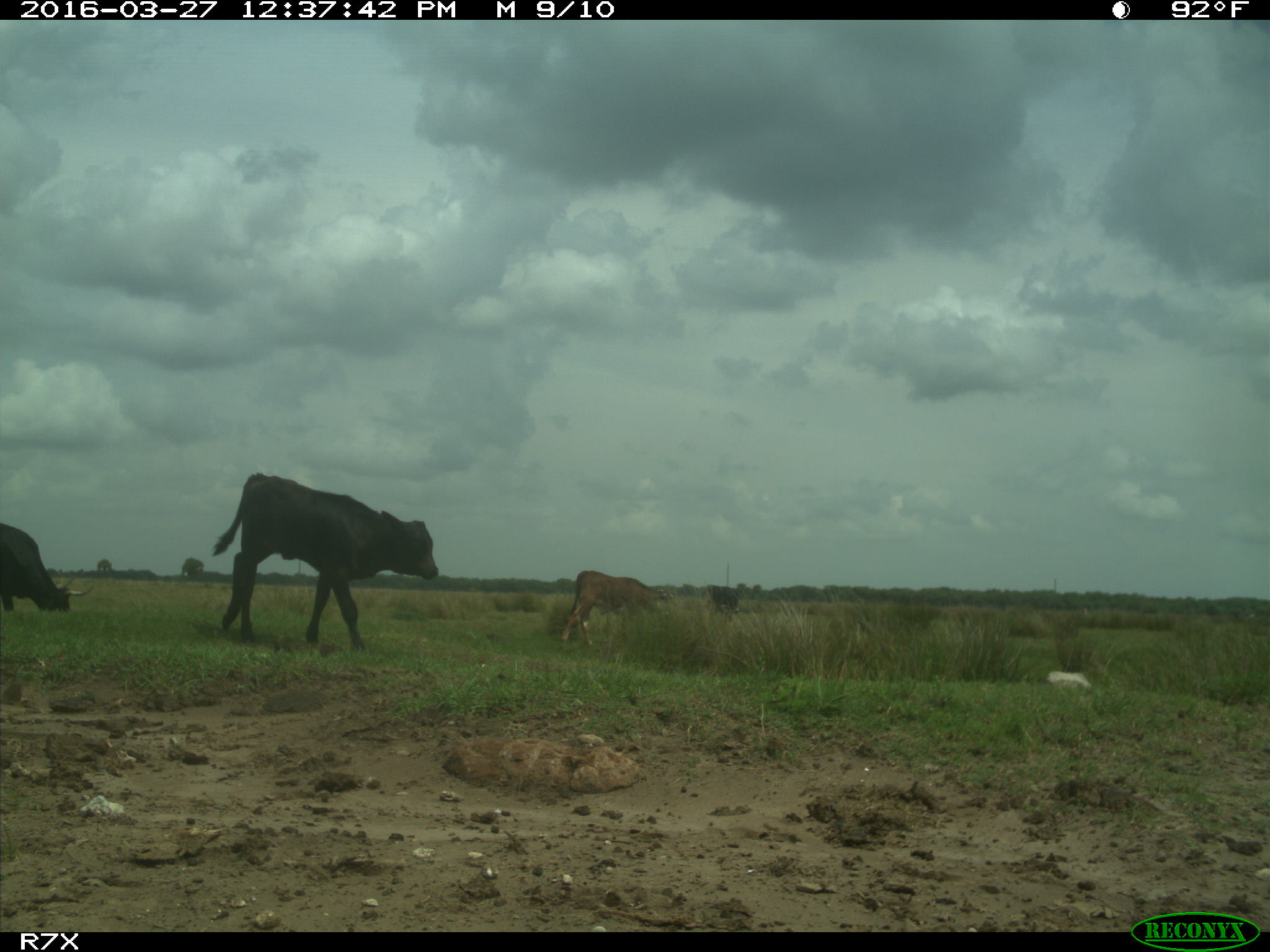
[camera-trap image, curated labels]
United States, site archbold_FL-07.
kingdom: Animalia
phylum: Chordata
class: Mammalia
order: Artiodactyla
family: Bovidae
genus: Bos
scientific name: Bos taurus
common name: domestic cow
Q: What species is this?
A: Bos taurus (domestic cow).